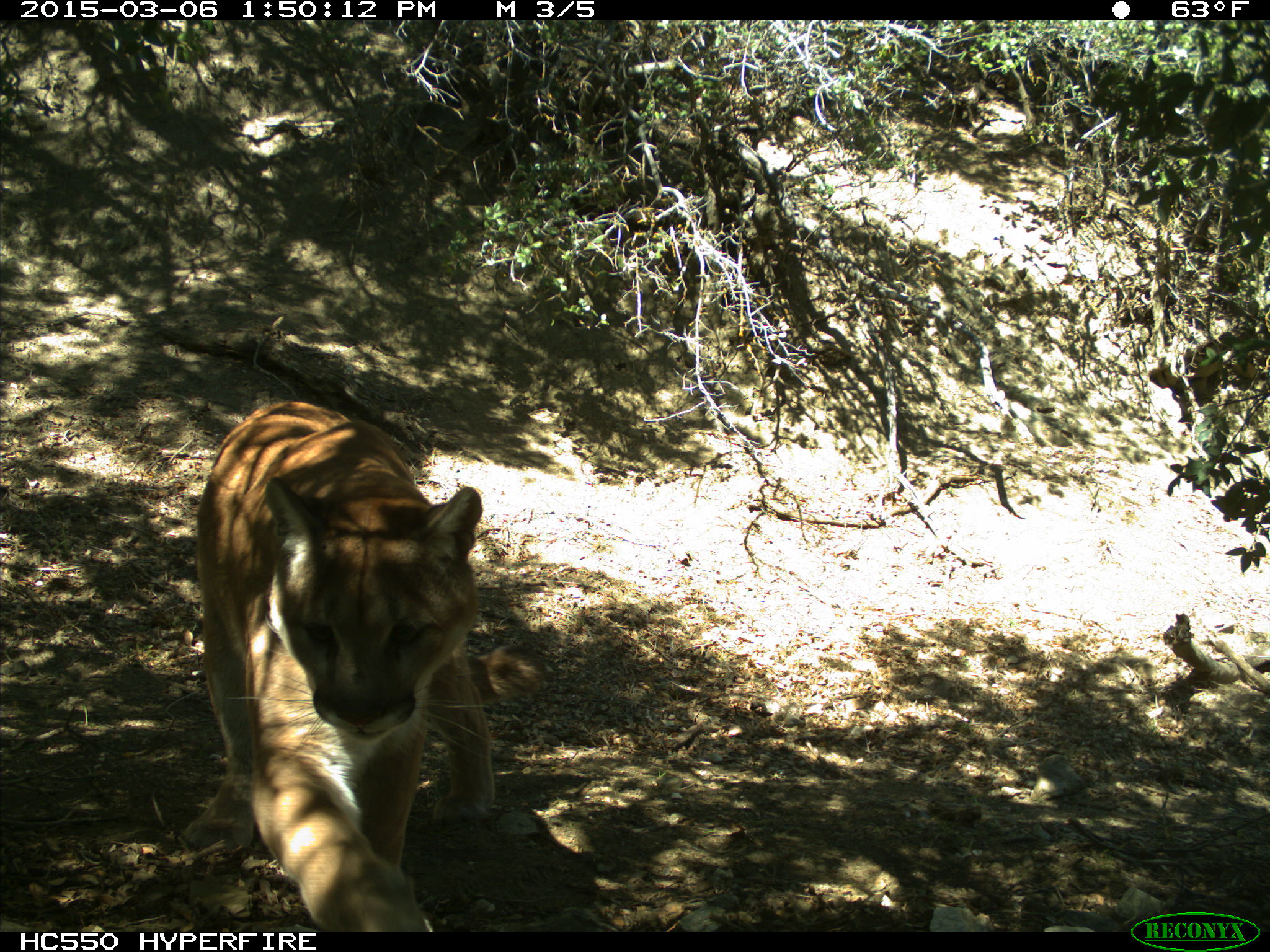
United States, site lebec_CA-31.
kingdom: Animalia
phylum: Chordata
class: Mammalia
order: Carnivora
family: Felidae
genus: Puma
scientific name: Puma concolor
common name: mountain lion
Puma concolor (mountain lion).